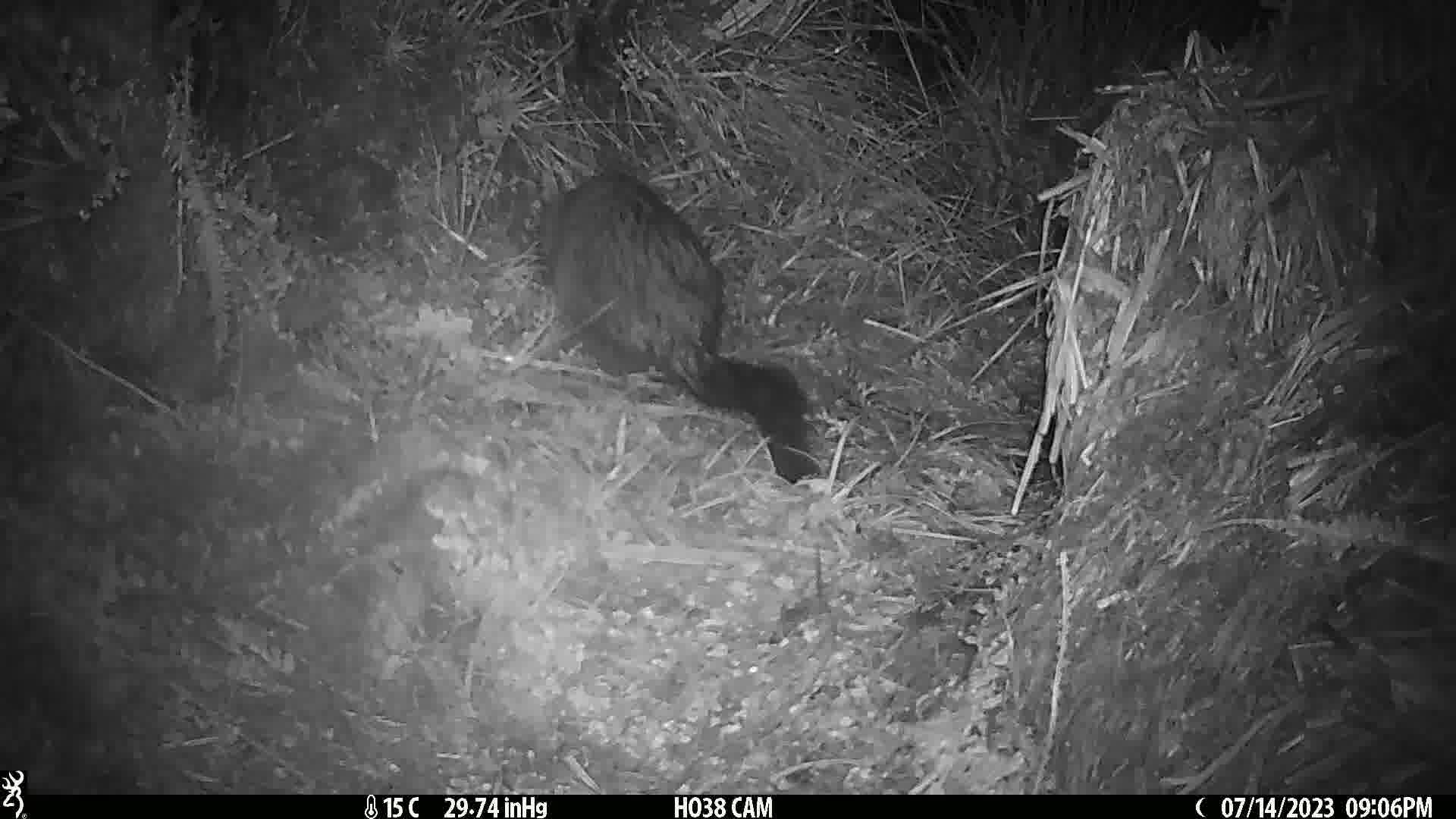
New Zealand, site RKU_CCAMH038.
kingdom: Animalia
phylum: Chordata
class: Mammalia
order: Diprotodontia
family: Phalangeridae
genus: Trichosurus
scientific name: Trichosurus vulpecula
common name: common brushtail possum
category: possum